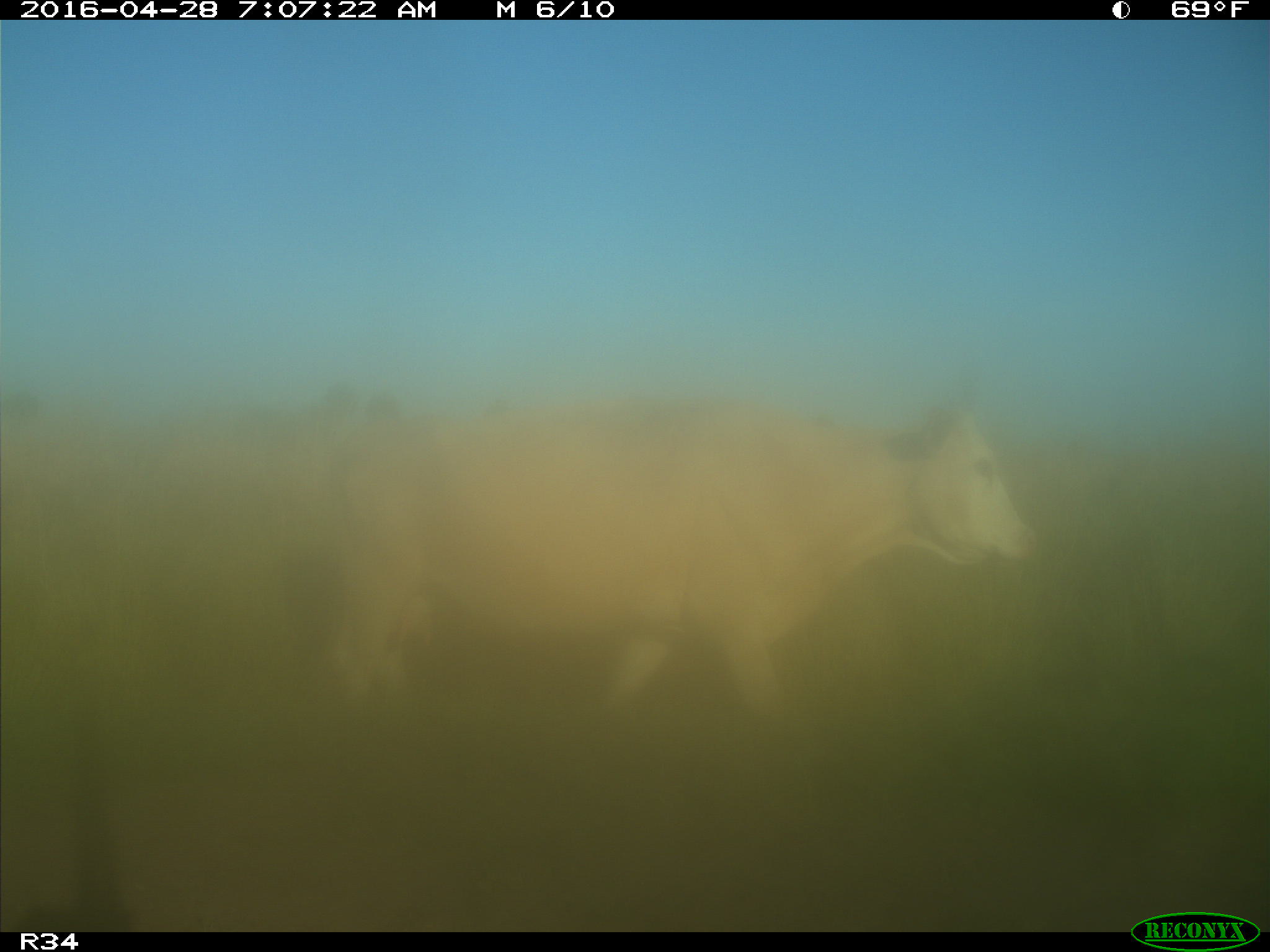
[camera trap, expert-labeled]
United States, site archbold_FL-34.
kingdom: Animalia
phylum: Chordata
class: Mammalia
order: Artiodactyla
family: Bovidae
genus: Bos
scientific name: Bos taurus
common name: domestic cow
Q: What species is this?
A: Bos taurus (domestic cow).